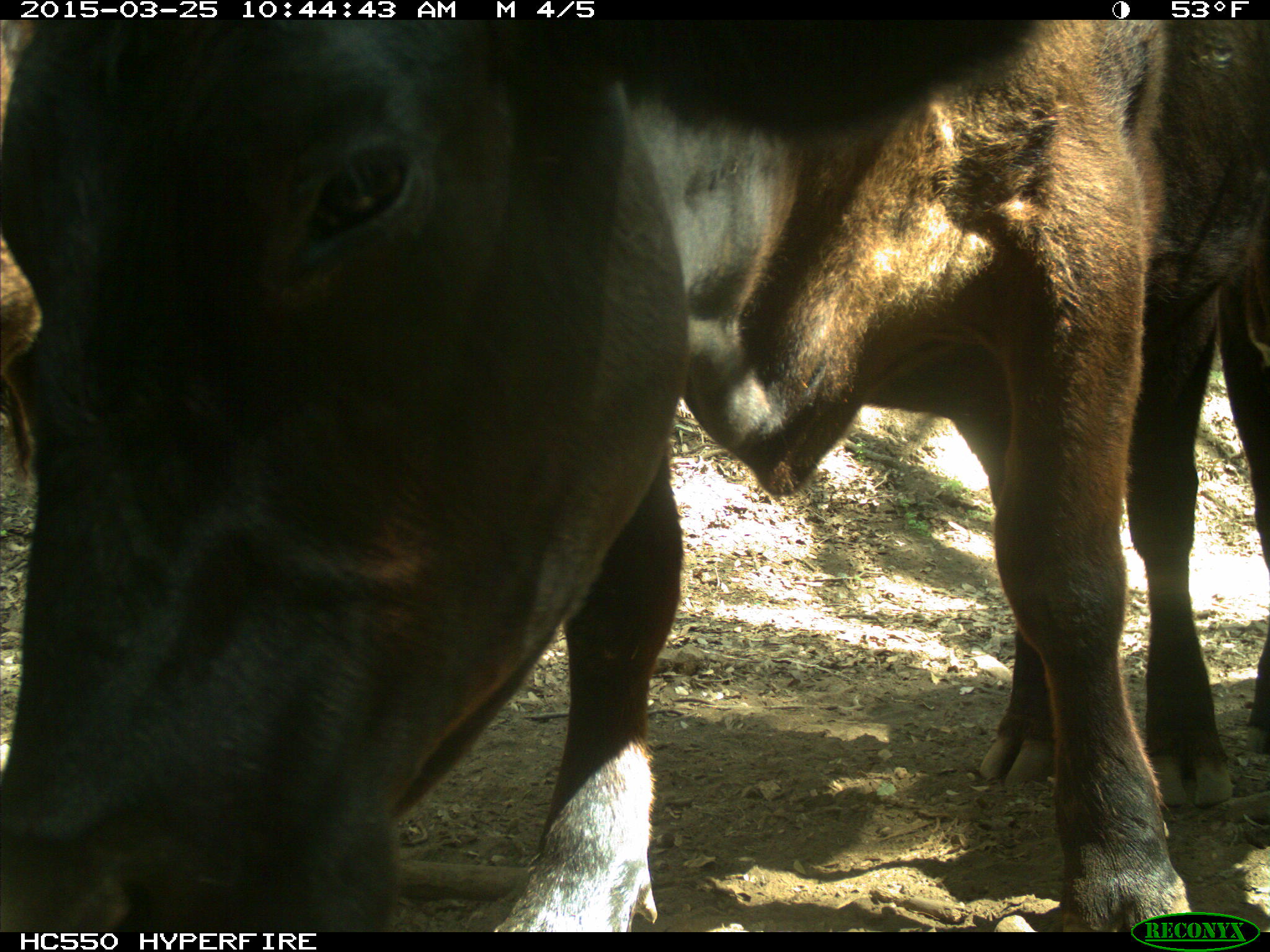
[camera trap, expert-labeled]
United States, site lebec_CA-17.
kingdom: Animalia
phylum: Chordata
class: Mammalia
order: Artiodactyla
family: Bovidae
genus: Bos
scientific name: Bos taurus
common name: domestic cow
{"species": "Bos taurus (domestic cow)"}